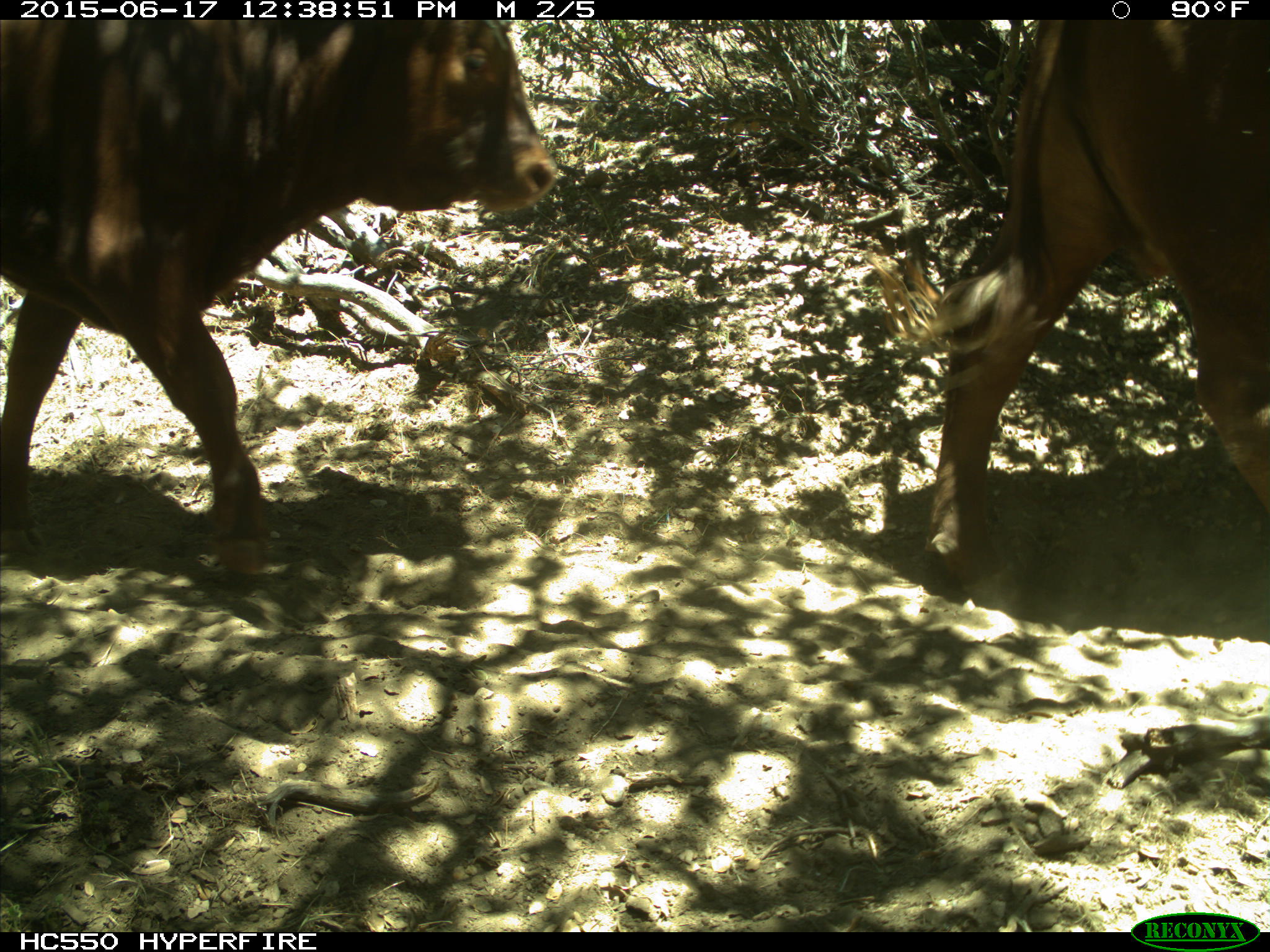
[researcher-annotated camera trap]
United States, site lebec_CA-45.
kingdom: Animalia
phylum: Chordata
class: Mammalia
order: Artiodactyla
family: Bovidae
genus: Bos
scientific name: Bos taurus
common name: domestic cow